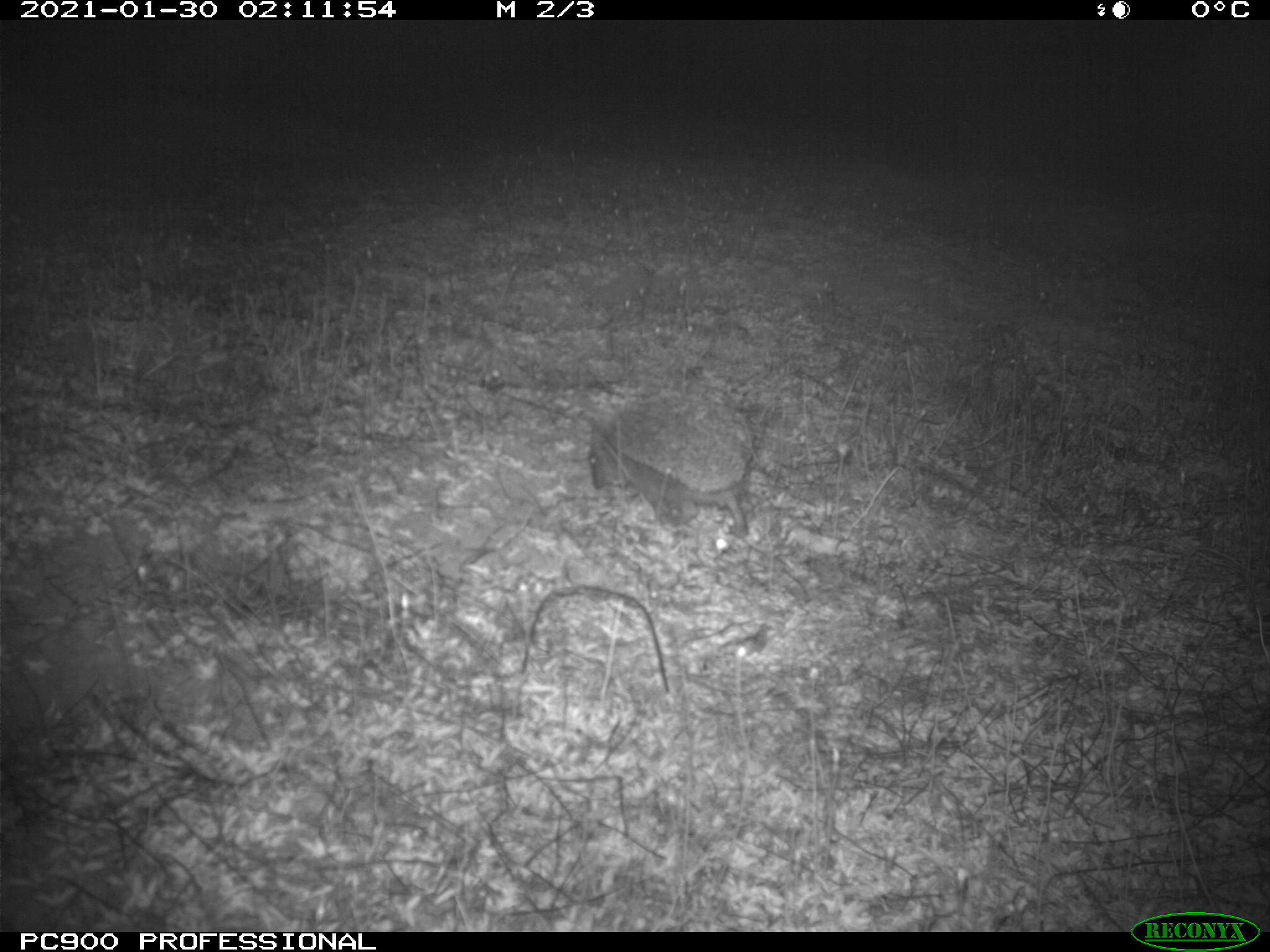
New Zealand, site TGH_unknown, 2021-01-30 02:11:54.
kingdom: Animalia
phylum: Chordata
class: Mammalia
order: Eulipotyphla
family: Erinaceidae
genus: Erinaceus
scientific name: Erinaceus europaeus europaeus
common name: european hedgehog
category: hedgehog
Hedgehog (european hedgehog) (Erinaceus europaeus europaeus).